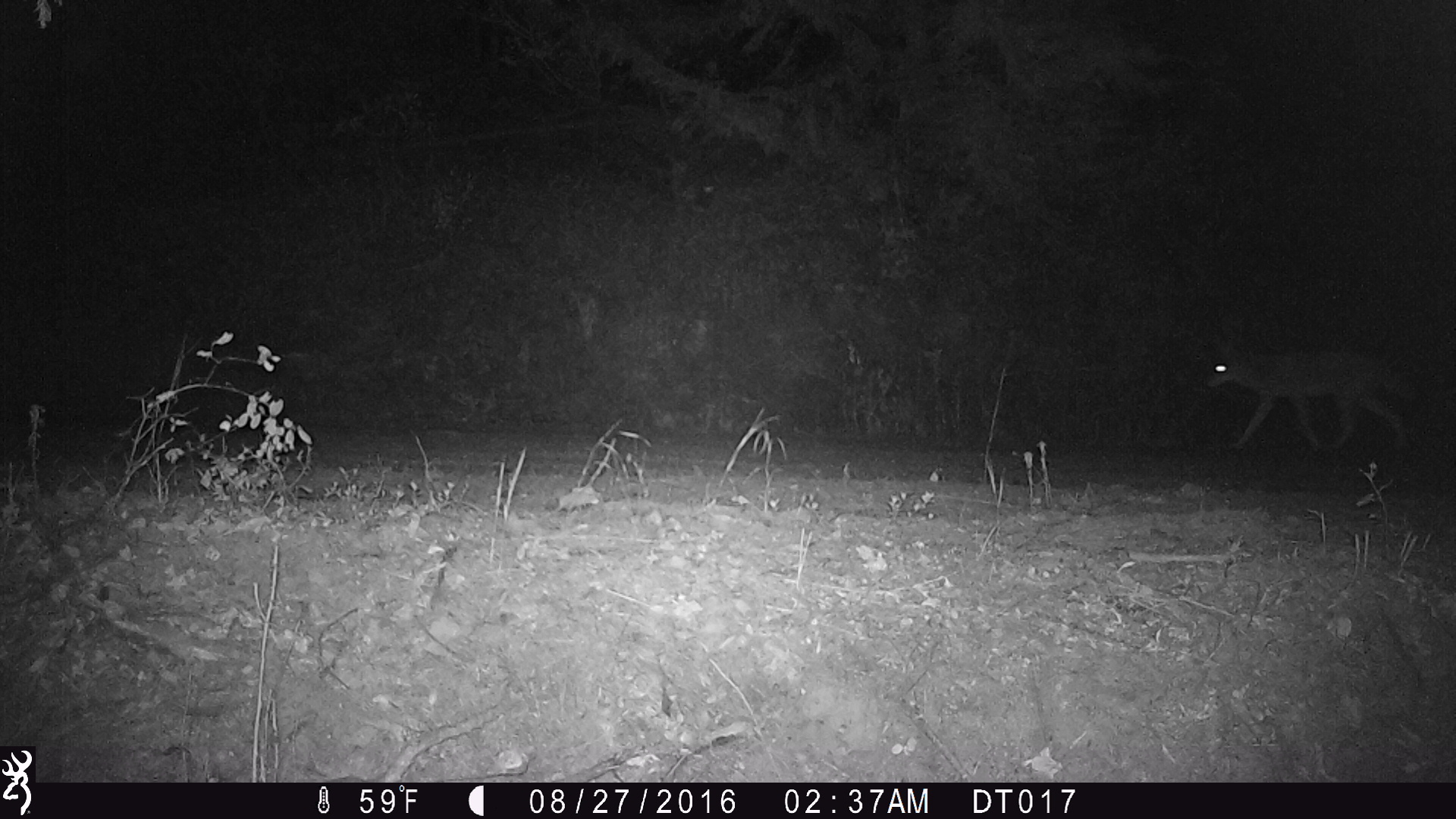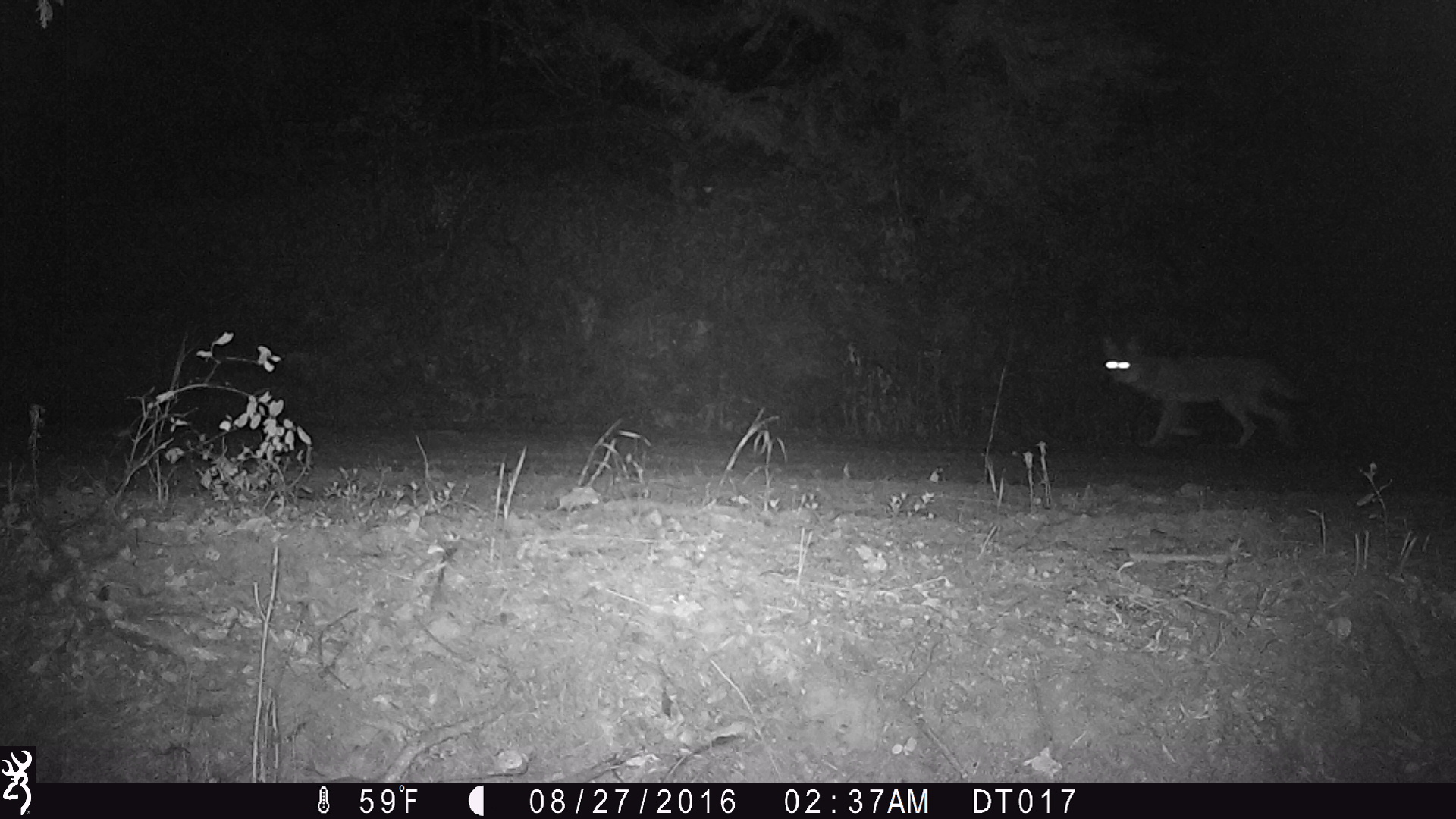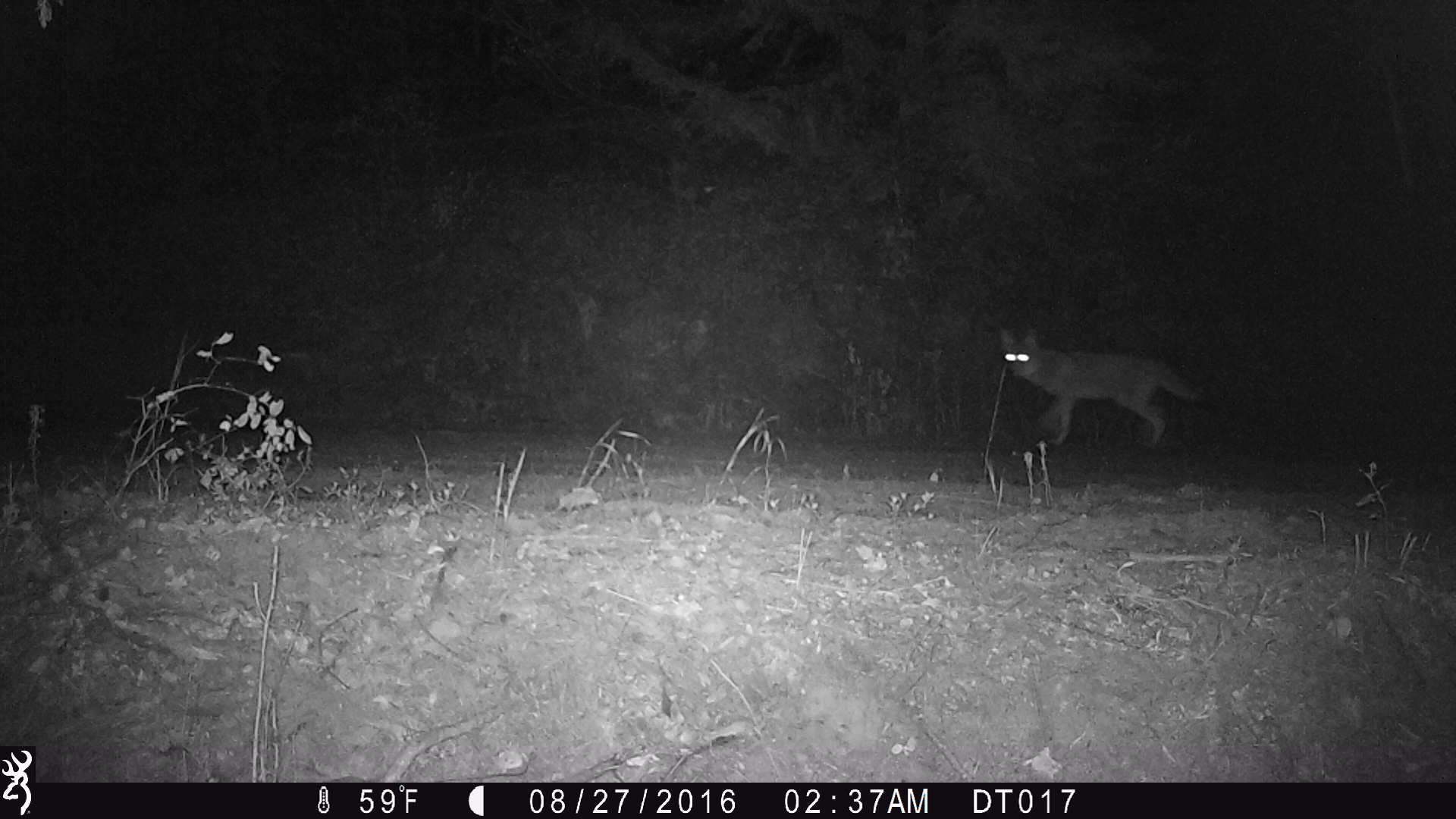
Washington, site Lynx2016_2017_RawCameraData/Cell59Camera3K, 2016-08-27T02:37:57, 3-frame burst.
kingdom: Animalia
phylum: Chordata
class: Mammalia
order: Carnivora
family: Canidae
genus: Canis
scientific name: Canis latrans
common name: coyote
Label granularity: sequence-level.